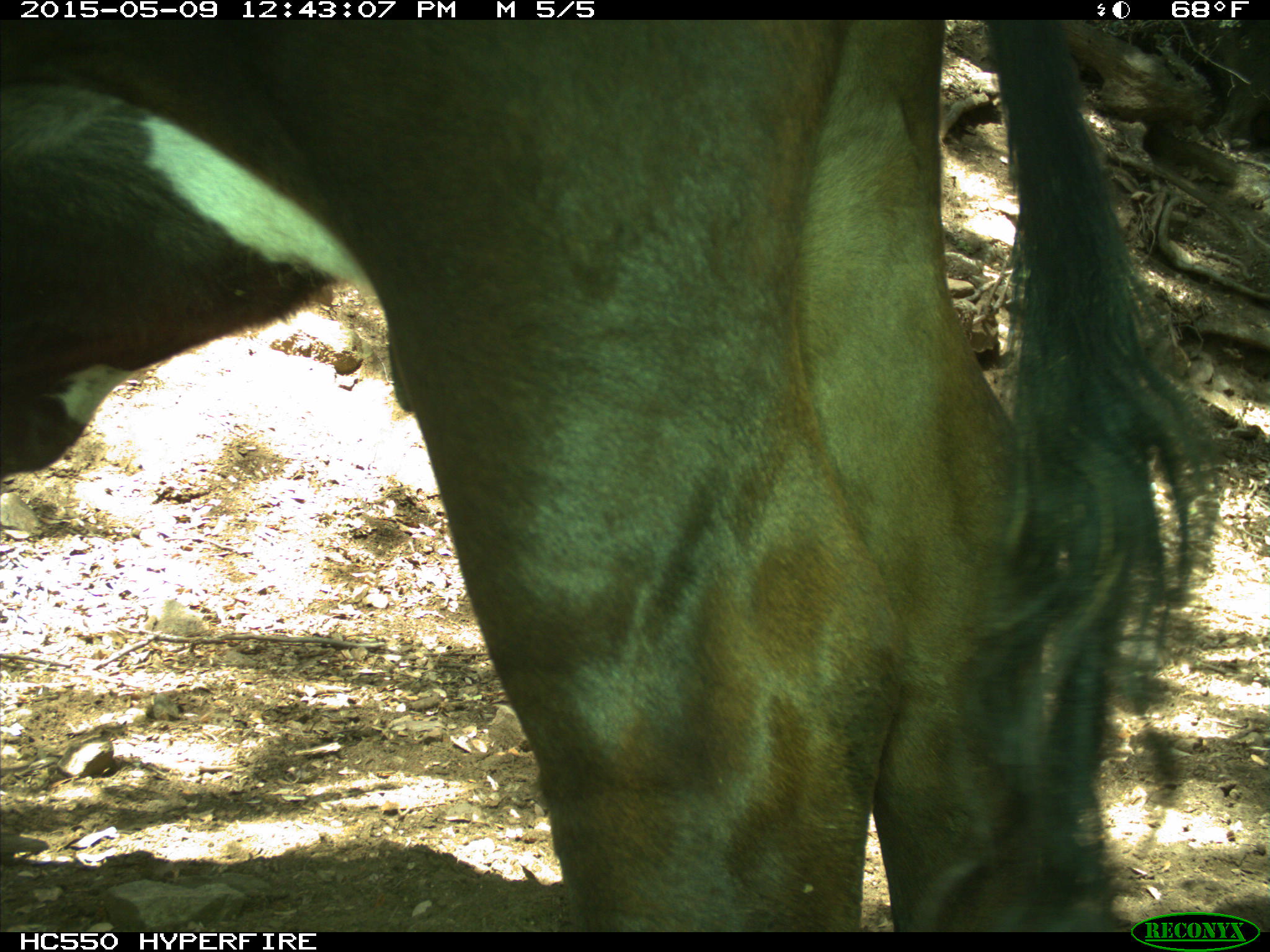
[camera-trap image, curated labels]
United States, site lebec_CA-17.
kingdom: Animalia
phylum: Chordata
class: Mammalia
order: Artiodactyla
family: Bovidae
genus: Bos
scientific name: Bos taurus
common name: domestic cow